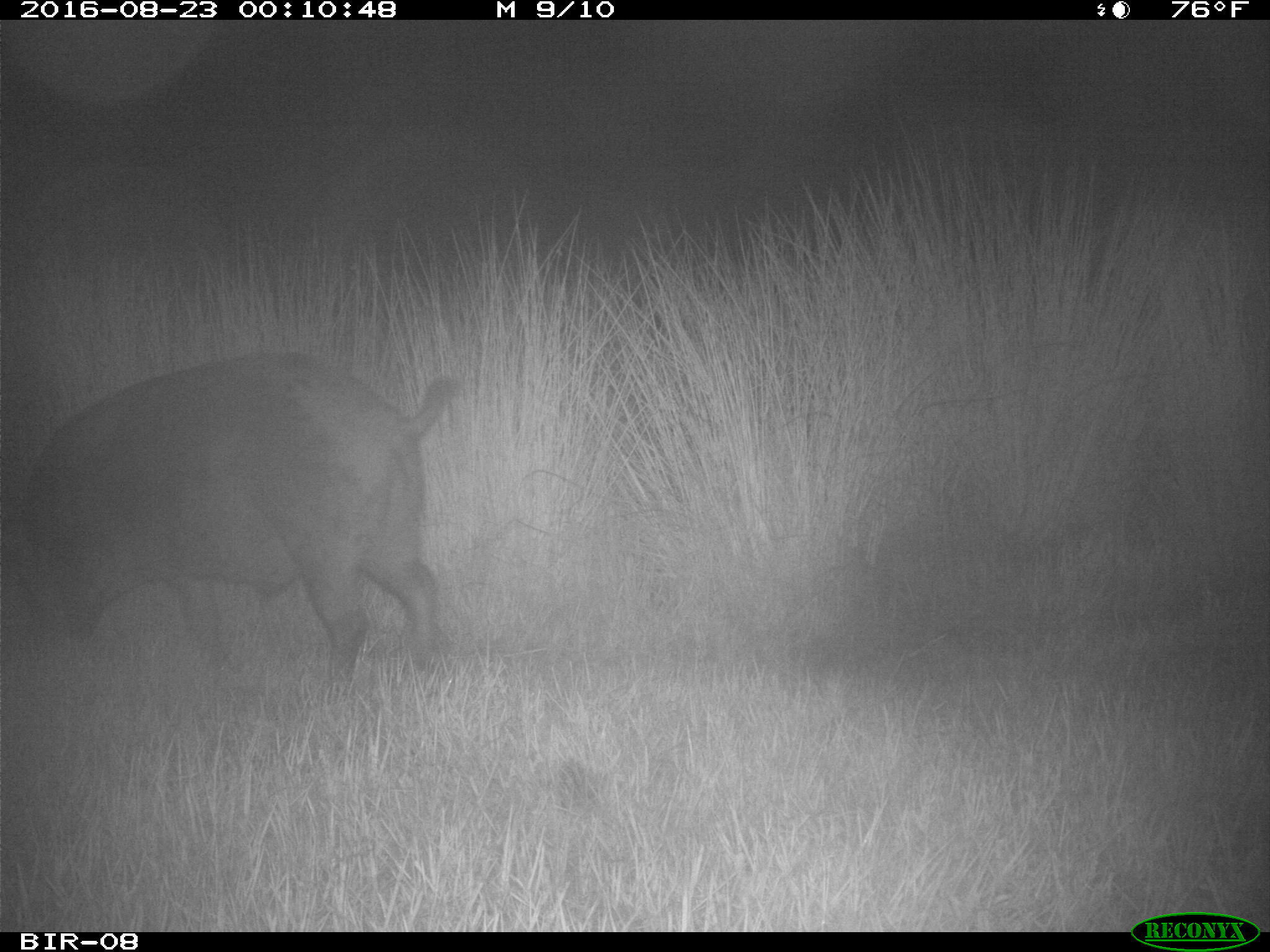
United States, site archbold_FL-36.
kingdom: Animalia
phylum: Chordata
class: Mammalia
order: Artiodactyla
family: Suidae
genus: Sus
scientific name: Sus scrofa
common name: wild boar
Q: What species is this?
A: Sus scrofa (wild boar).